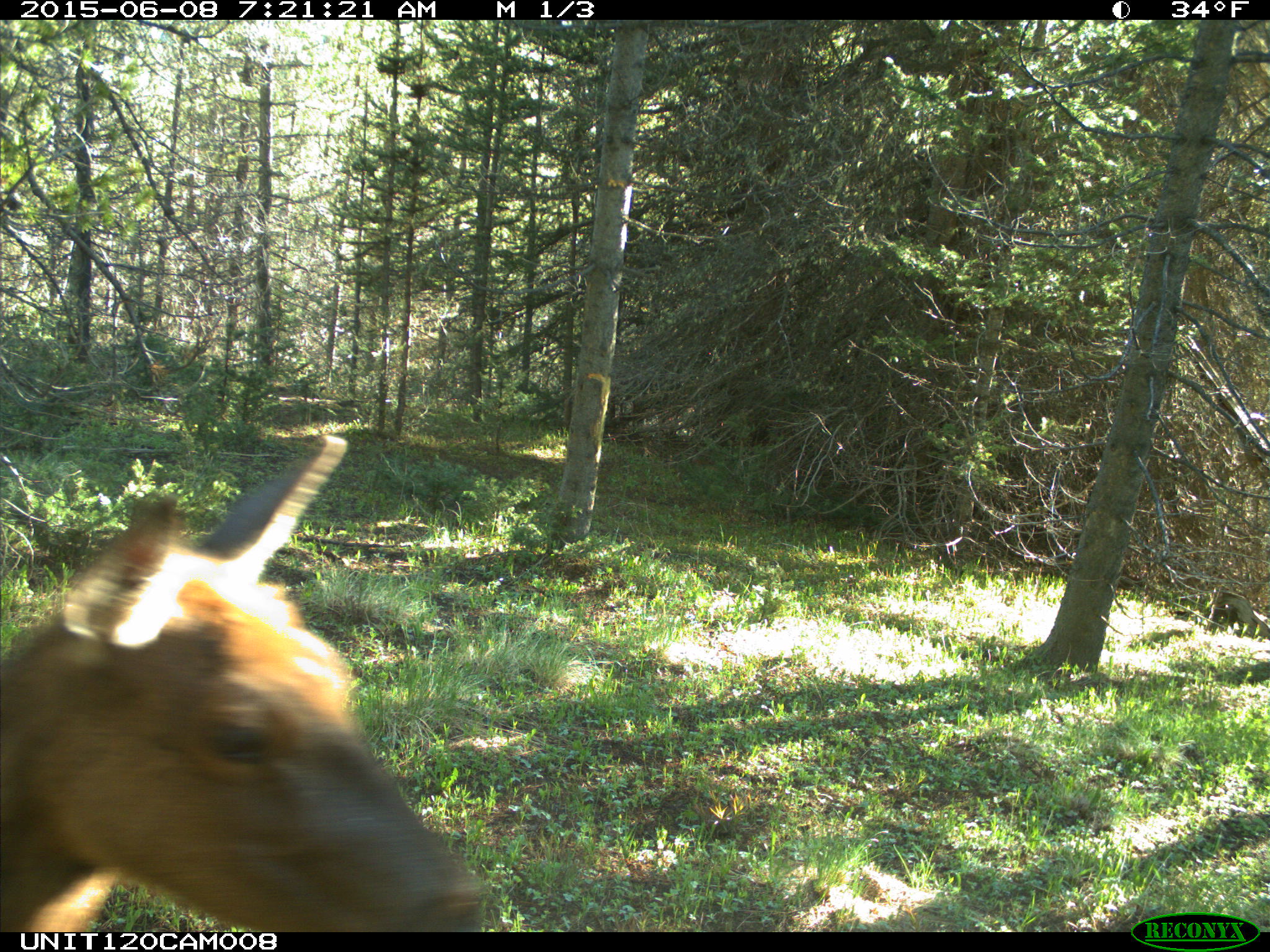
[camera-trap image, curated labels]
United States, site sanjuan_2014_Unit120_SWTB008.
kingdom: Animalia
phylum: Chordata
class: Mammalia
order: Artiodactyla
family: Cervidae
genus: Cervus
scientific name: Cervus elaphus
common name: red deer